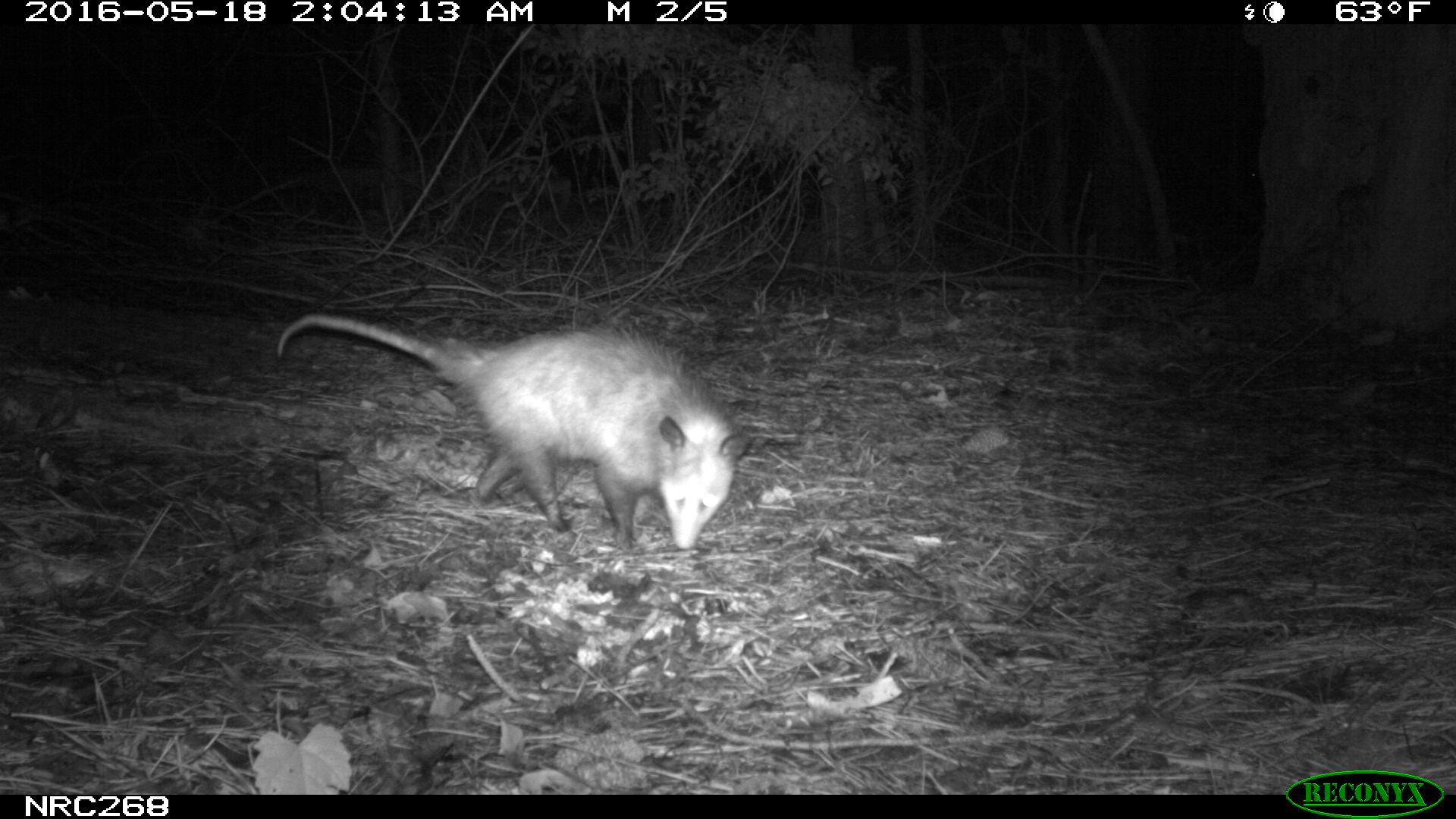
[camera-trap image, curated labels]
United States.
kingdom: Animalia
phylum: Chordata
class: Mammalia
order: Didelphimorphia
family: Didelphidae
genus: Didelphis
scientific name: Didelphis virginiana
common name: virginia opossum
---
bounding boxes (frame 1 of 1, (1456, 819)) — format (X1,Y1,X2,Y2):
Virginia Opossum: (270,302,757,558)